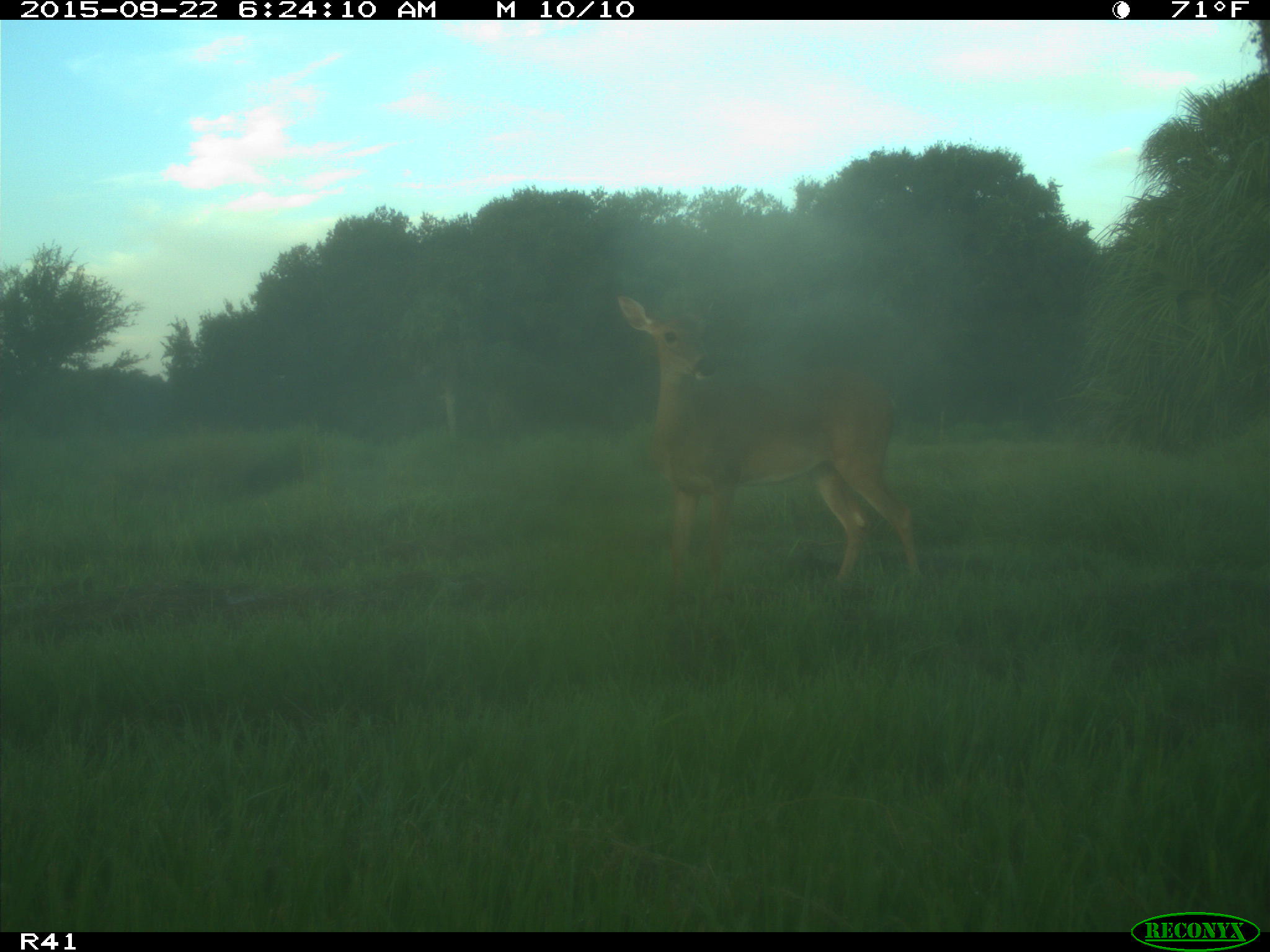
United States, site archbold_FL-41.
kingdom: Animalia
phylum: Chordata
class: Mammalia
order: Artiodactyla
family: Cervidae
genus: Odocoileus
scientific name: Odocoileus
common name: deer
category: unidentified deer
Unidentified deer (deer) (Odocoileus).